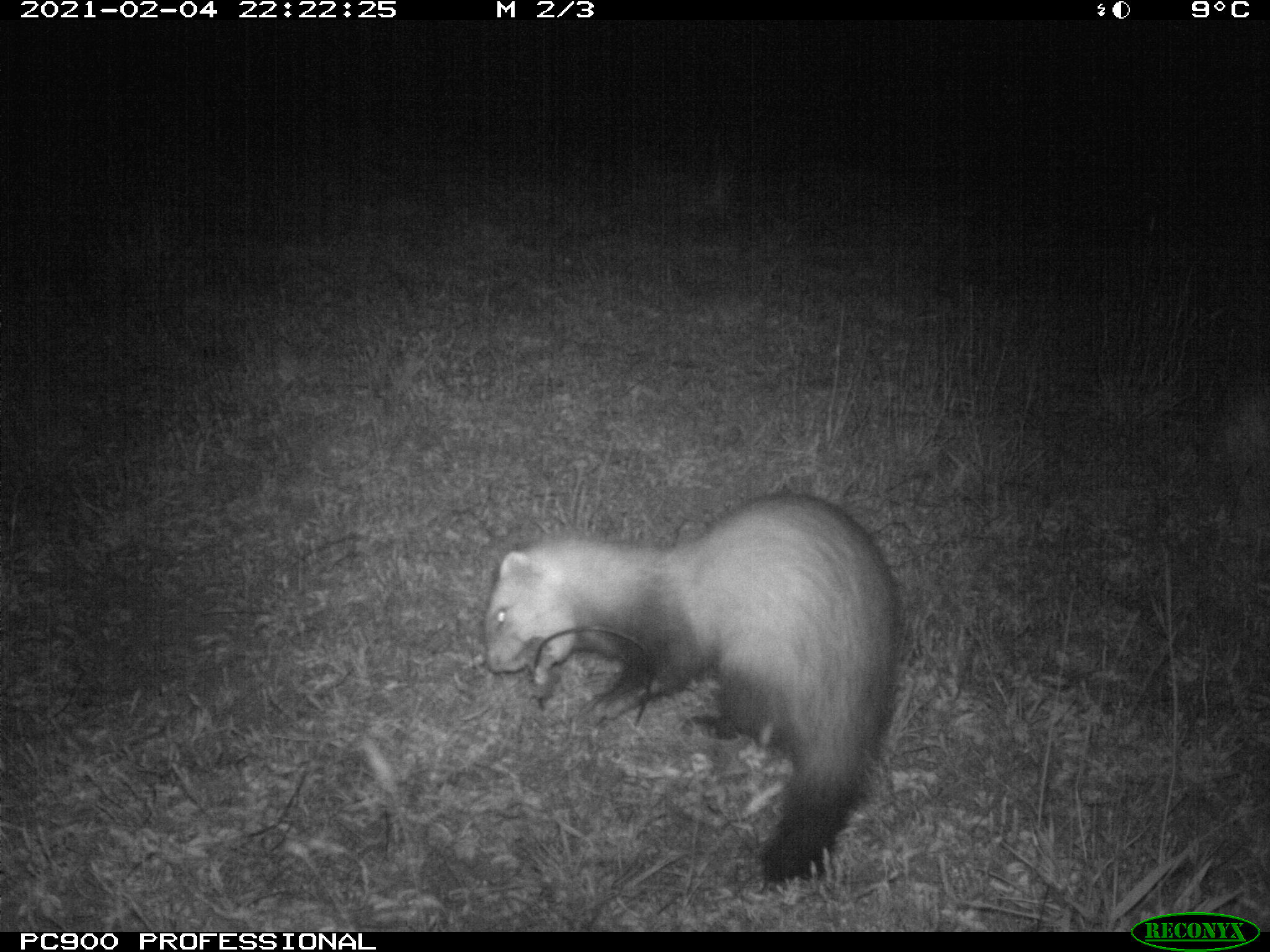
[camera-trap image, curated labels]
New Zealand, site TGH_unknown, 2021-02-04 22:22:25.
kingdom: Animalia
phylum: Chordata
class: Mammalia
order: Carnivora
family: Mustelidae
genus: Mustela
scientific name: Mustela furo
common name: ferret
Ferret (Mustela furo).